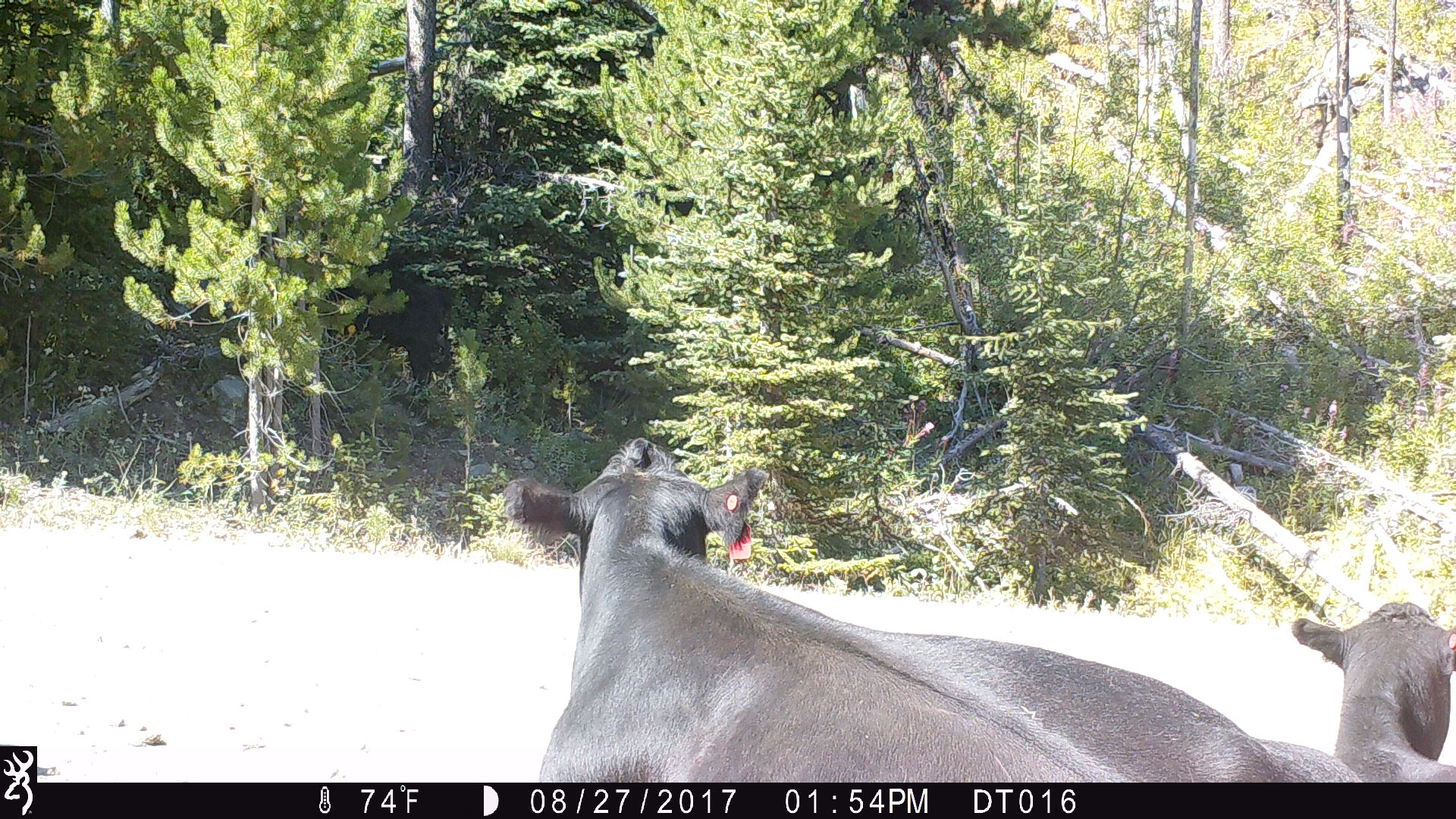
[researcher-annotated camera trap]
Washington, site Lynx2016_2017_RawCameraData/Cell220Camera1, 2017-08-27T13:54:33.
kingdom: Animalia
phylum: Chordata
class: Mammalia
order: Artiodactyla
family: Bovidae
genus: Bos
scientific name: Bos taurus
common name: domestic cattle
Domestic cattle (Bos taurus). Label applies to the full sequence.